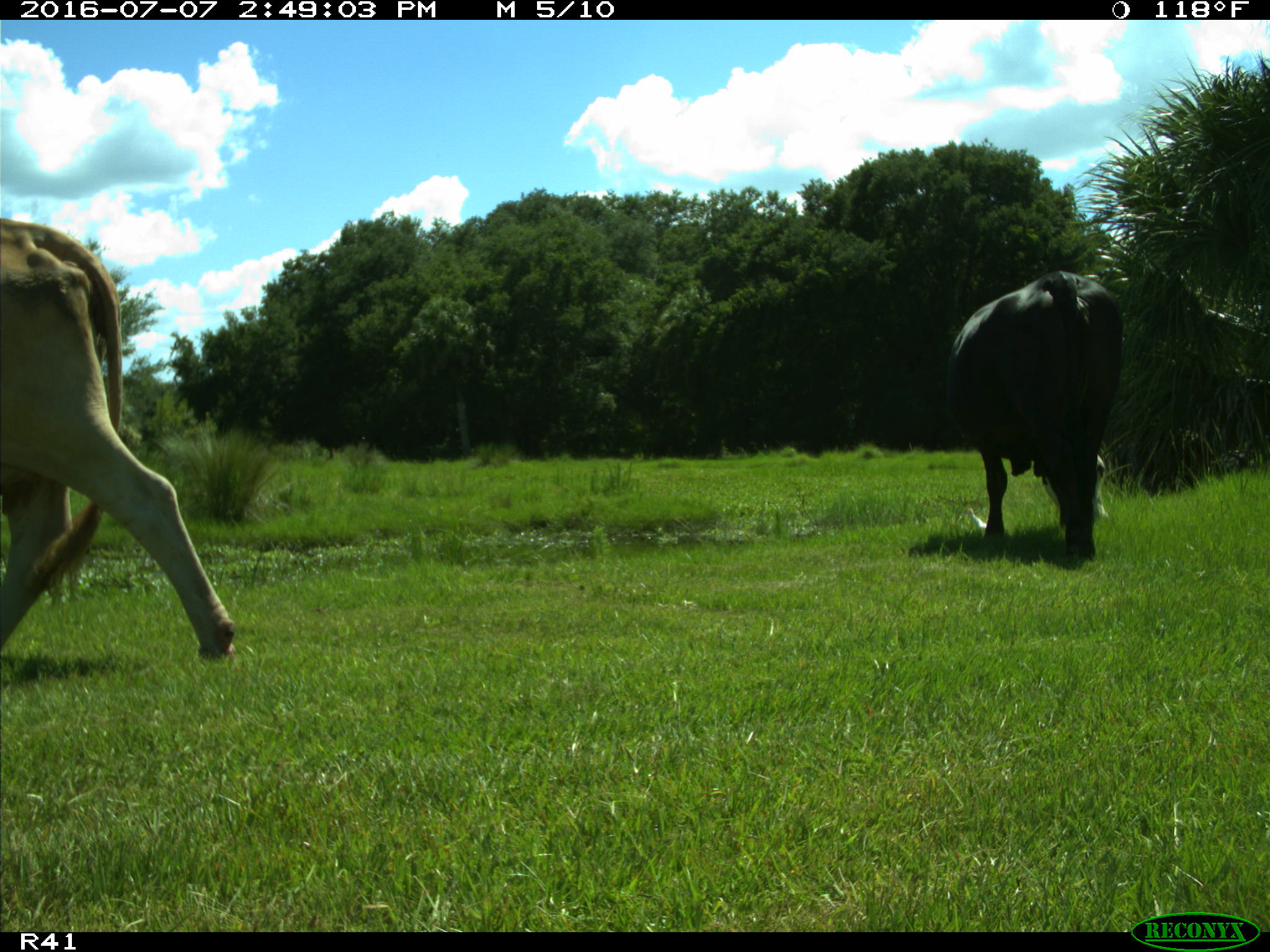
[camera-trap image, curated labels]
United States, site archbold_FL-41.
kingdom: Animalia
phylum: Chordata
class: Mammalia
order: Artiodactyla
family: Bovidae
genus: Bos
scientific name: Bos taurus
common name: domestic cow